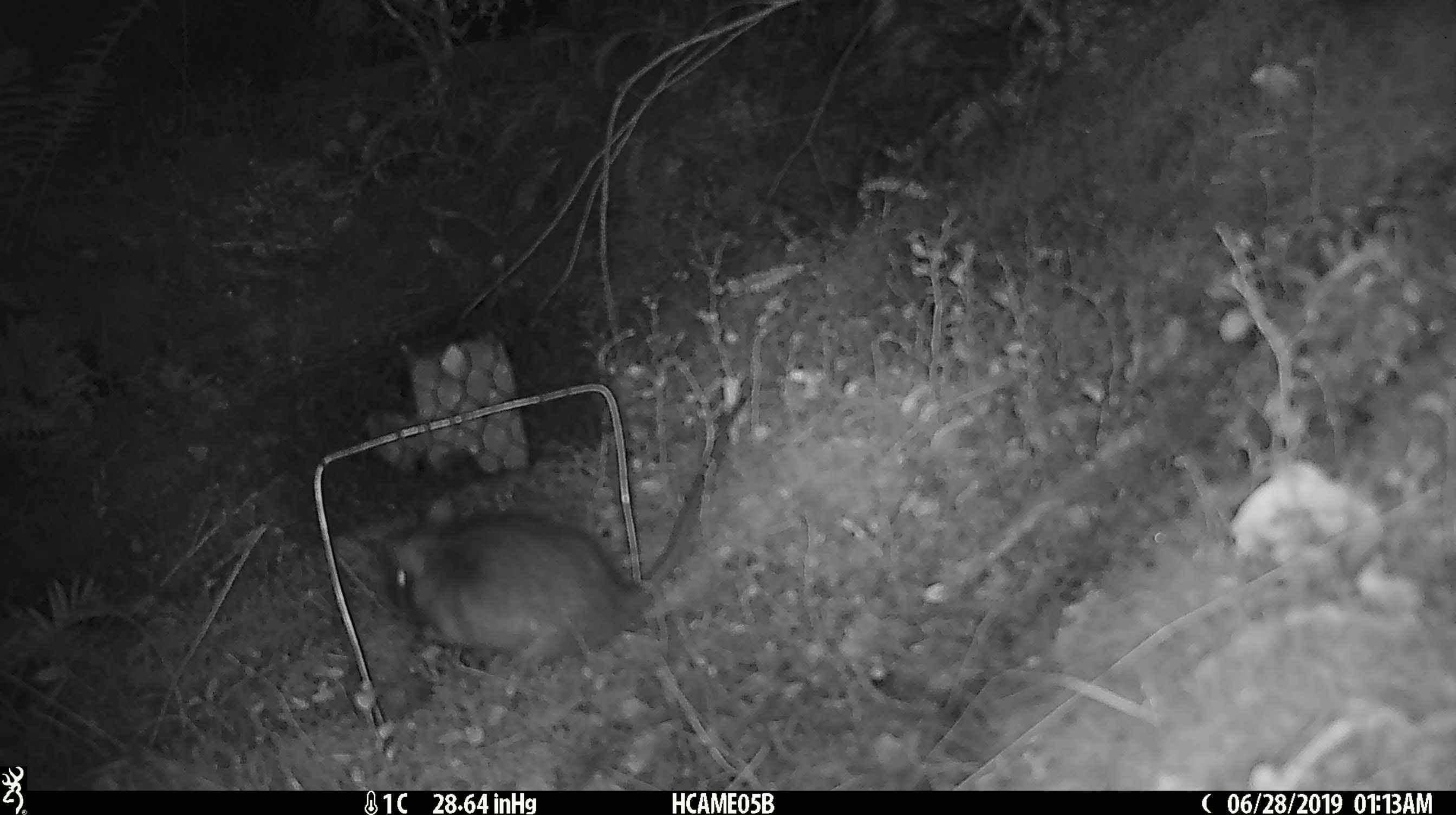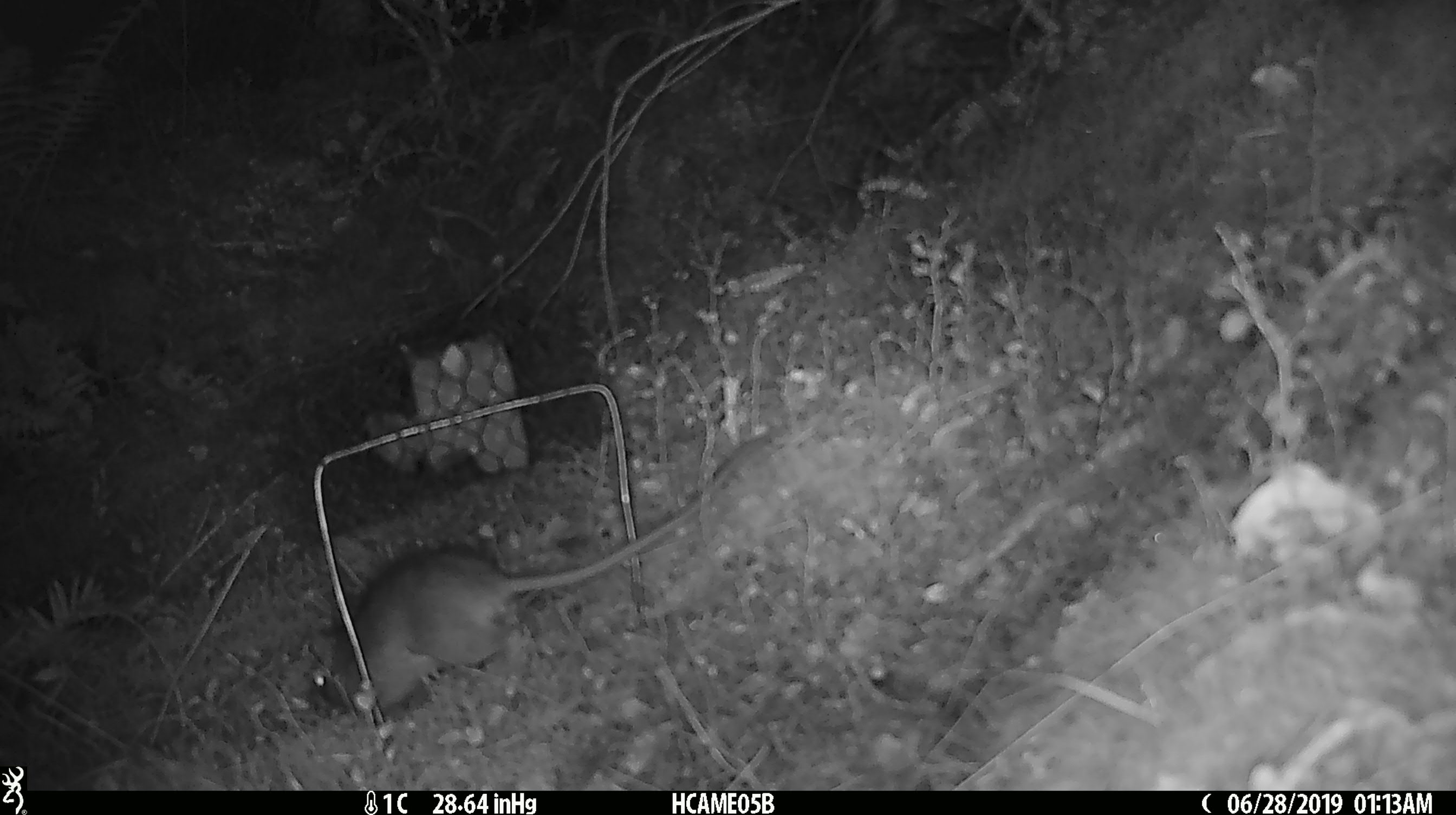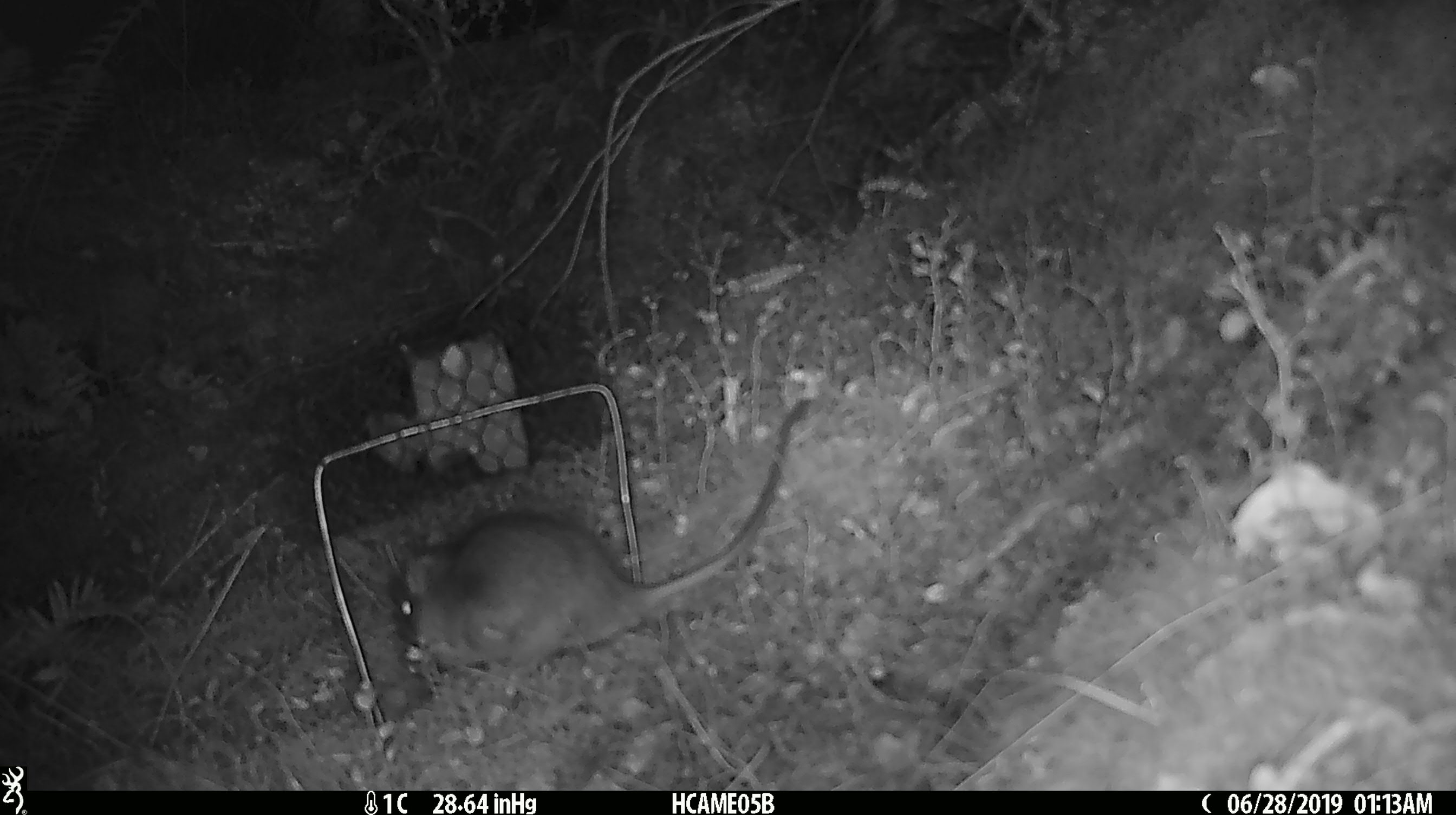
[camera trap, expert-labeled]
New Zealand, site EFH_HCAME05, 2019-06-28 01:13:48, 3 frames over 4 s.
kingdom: Animalia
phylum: Chordata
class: Mammalia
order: Rodentia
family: Muridae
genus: Rattus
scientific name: Rattus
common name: rat